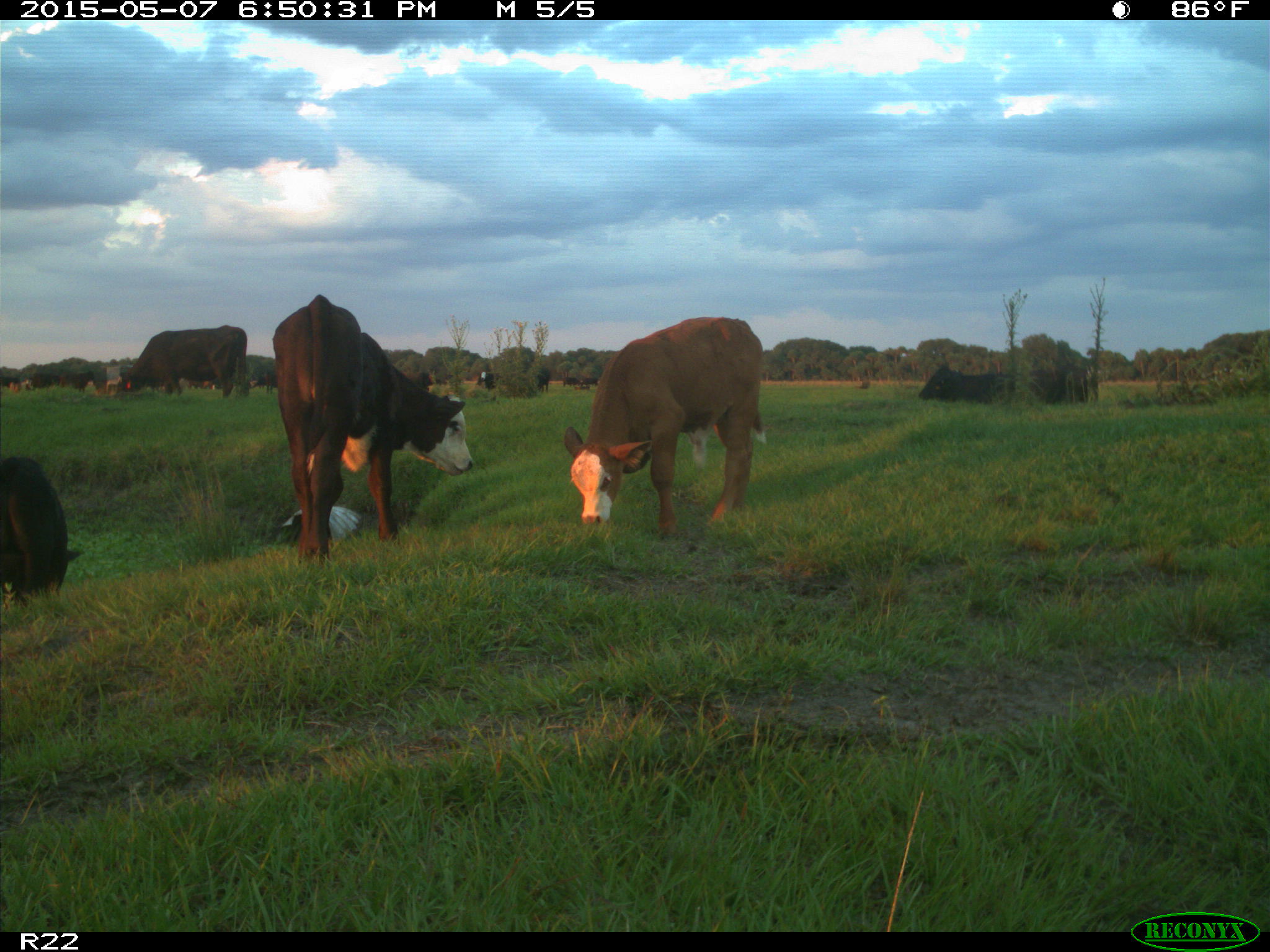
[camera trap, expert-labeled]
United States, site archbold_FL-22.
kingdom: Animalia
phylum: Chordata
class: Mammalia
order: Artiodactyla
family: Bovidae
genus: Bos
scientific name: Bos taurus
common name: domestic cow